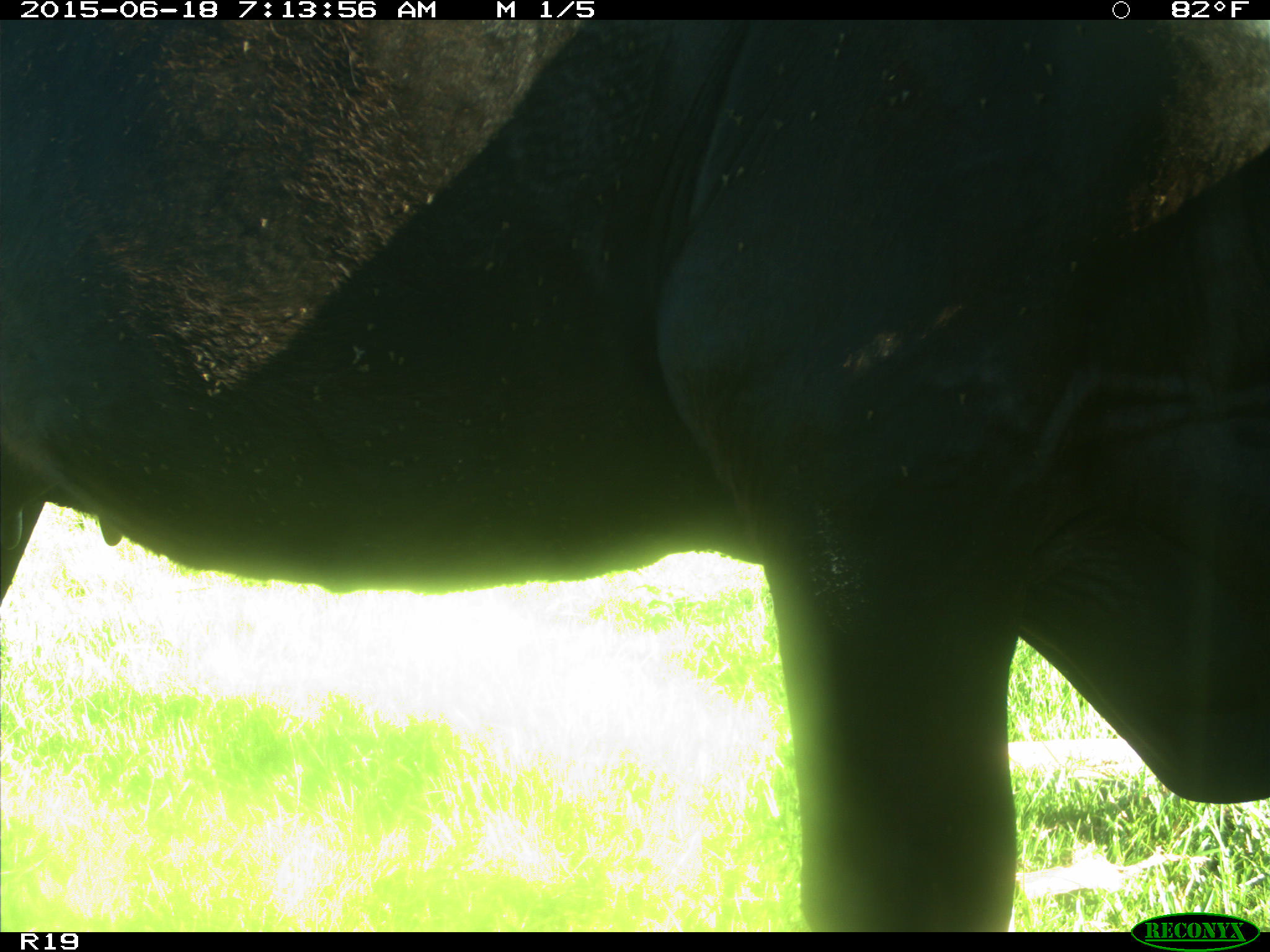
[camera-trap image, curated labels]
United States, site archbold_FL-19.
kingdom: Animalia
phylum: Chordata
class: Mammalia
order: Artiodactyla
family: Bovidae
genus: Bos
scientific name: Bos taurus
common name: domestic cow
Bos taurus (domestic cow).